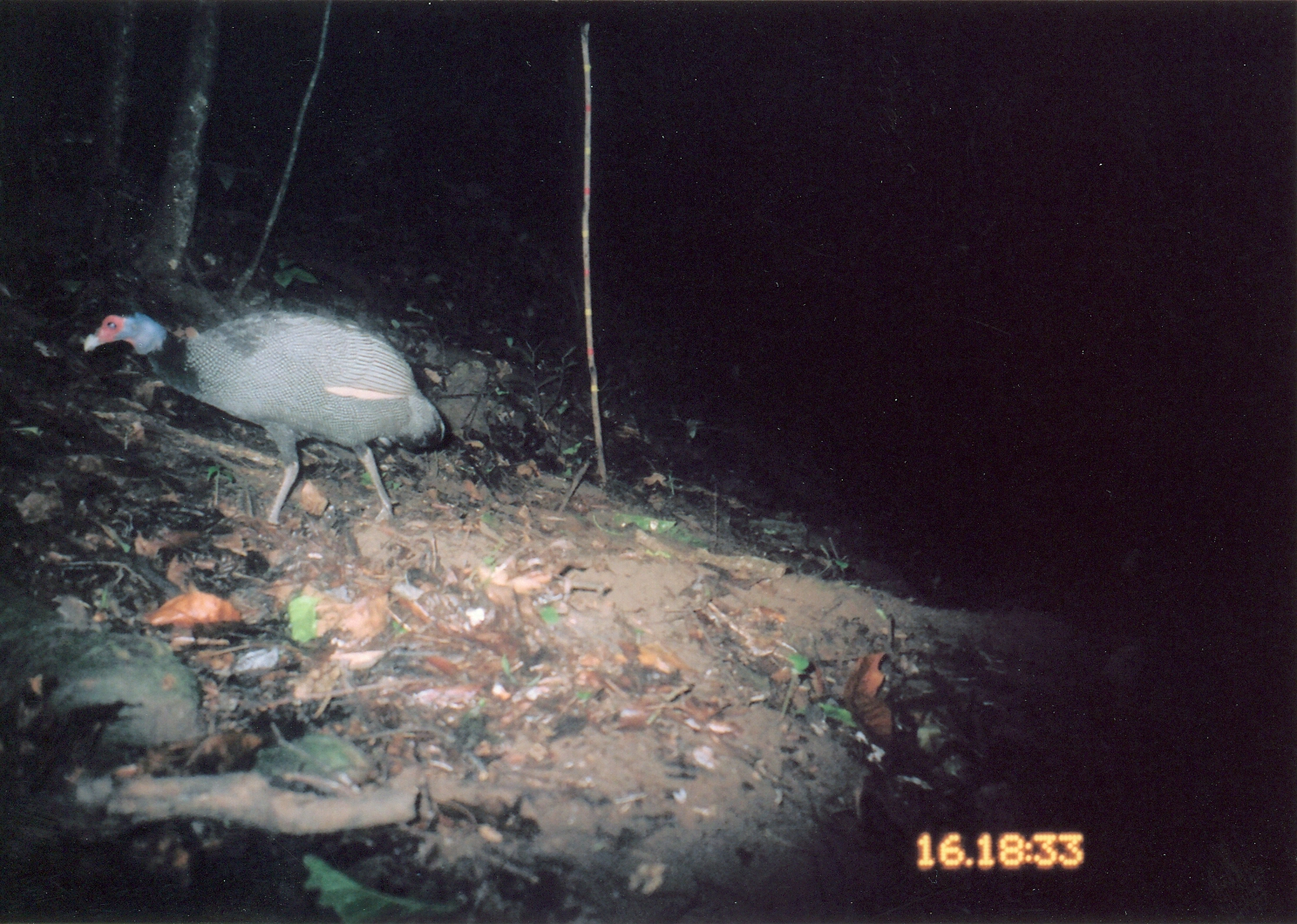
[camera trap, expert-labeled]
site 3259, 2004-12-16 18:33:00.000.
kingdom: Animalia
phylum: Chordata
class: Aves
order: Galliformes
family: Numididae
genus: Guttera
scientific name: Guttera pucherani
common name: crested guineafowl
Guttera pucherani (crested guineafowl), count 1.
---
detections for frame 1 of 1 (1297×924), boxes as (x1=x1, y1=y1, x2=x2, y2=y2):
guttera pucherani: (x1=82, y1=297, x2=444, y2=524)